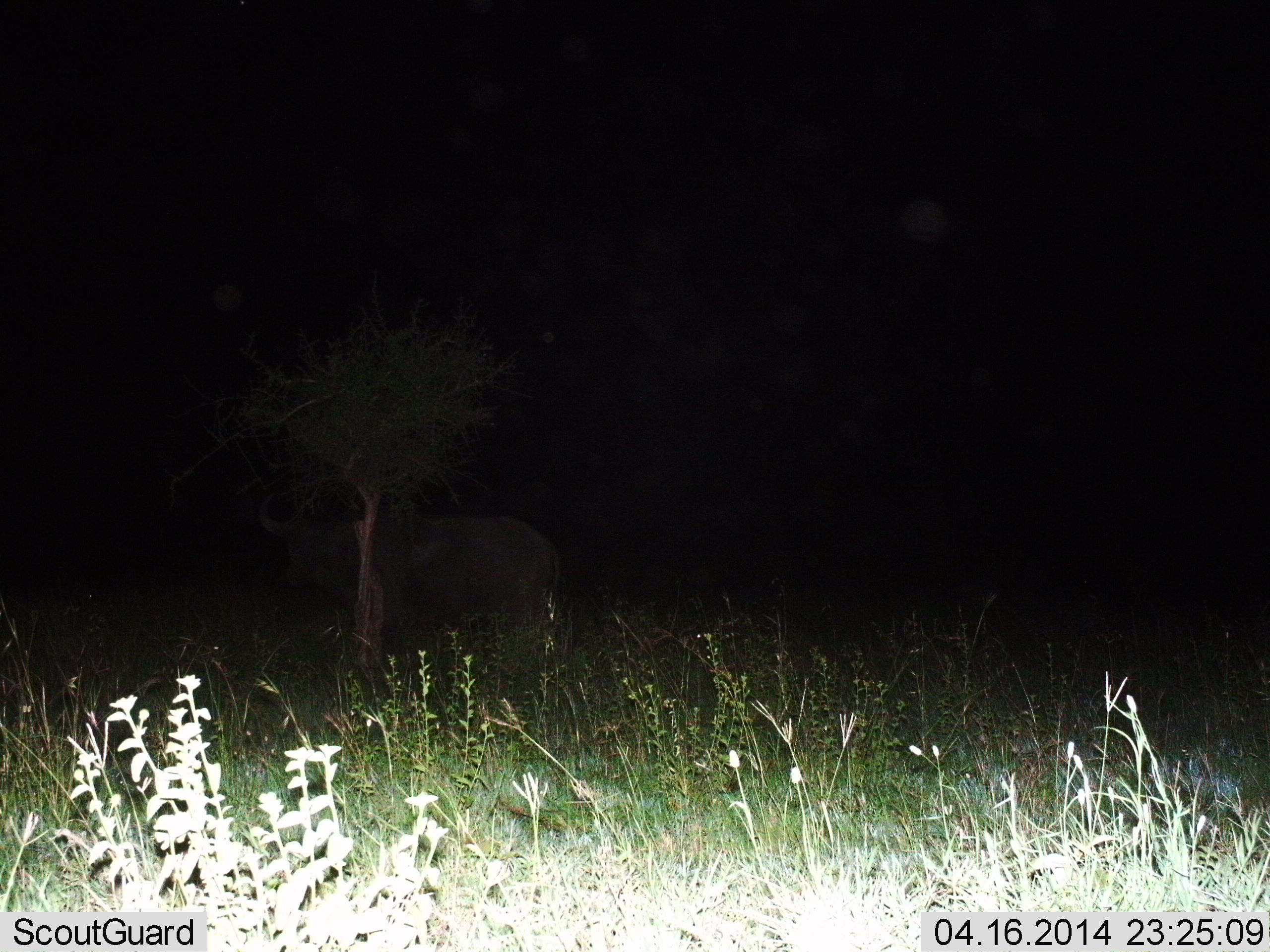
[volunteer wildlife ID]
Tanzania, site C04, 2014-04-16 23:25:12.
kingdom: Animalia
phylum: Chordata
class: Mammalia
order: Artiodactyla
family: Bovidae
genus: Syncerus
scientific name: Syncerus caffer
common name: cape buffalo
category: buffalo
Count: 1.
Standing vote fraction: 90%.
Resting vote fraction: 0%.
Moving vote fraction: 10%.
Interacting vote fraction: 0%.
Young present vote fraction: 0%.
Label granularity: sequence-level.